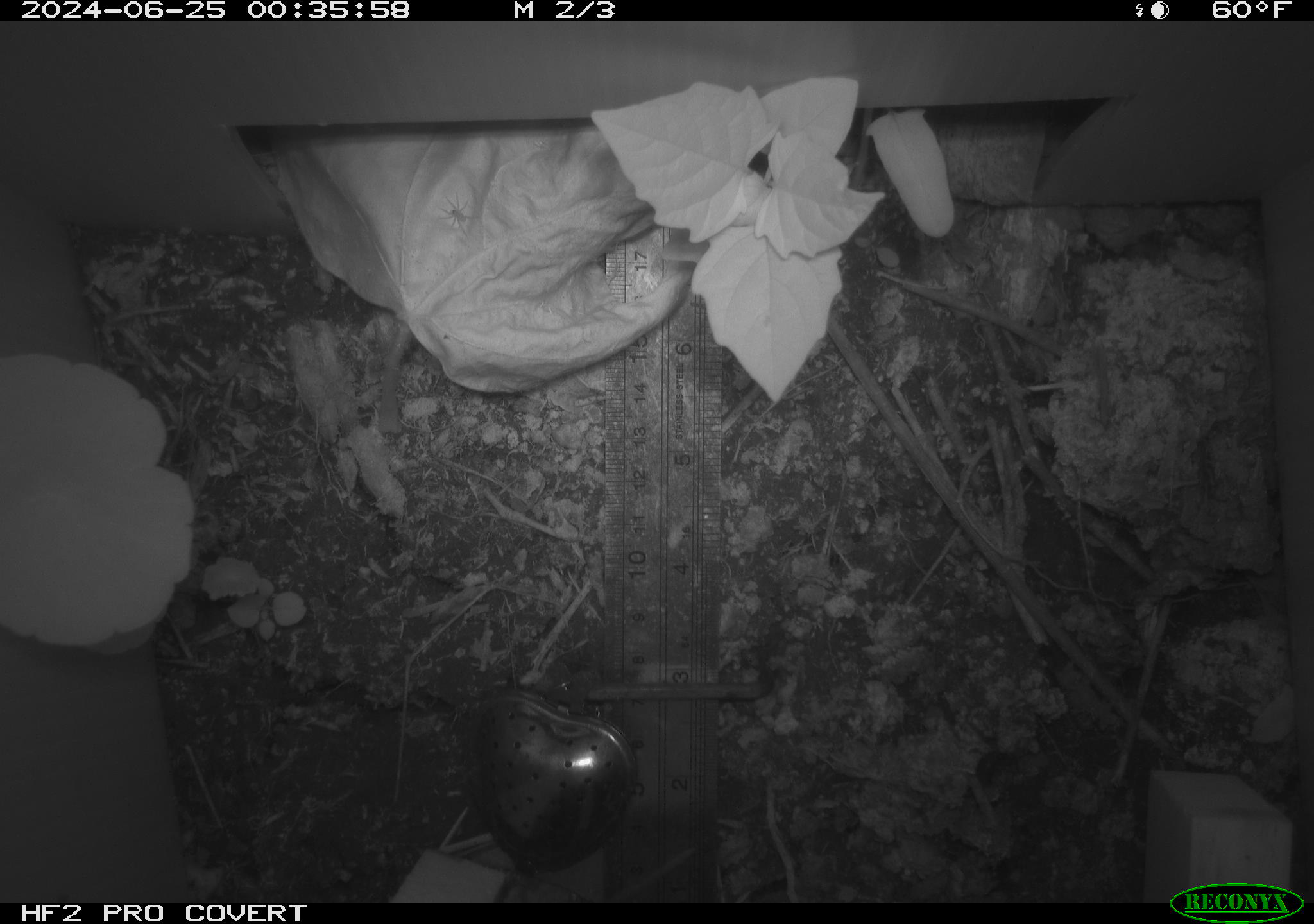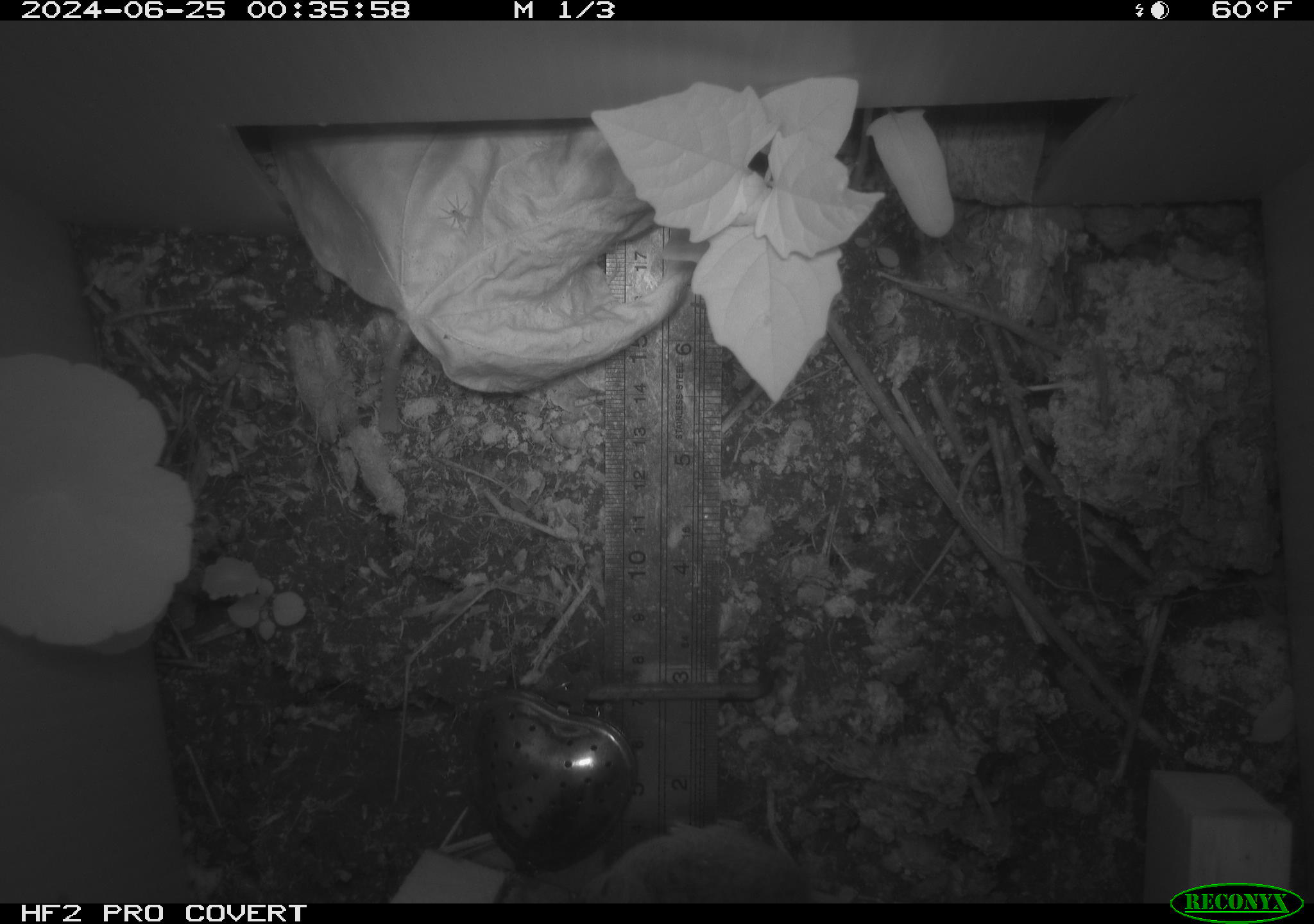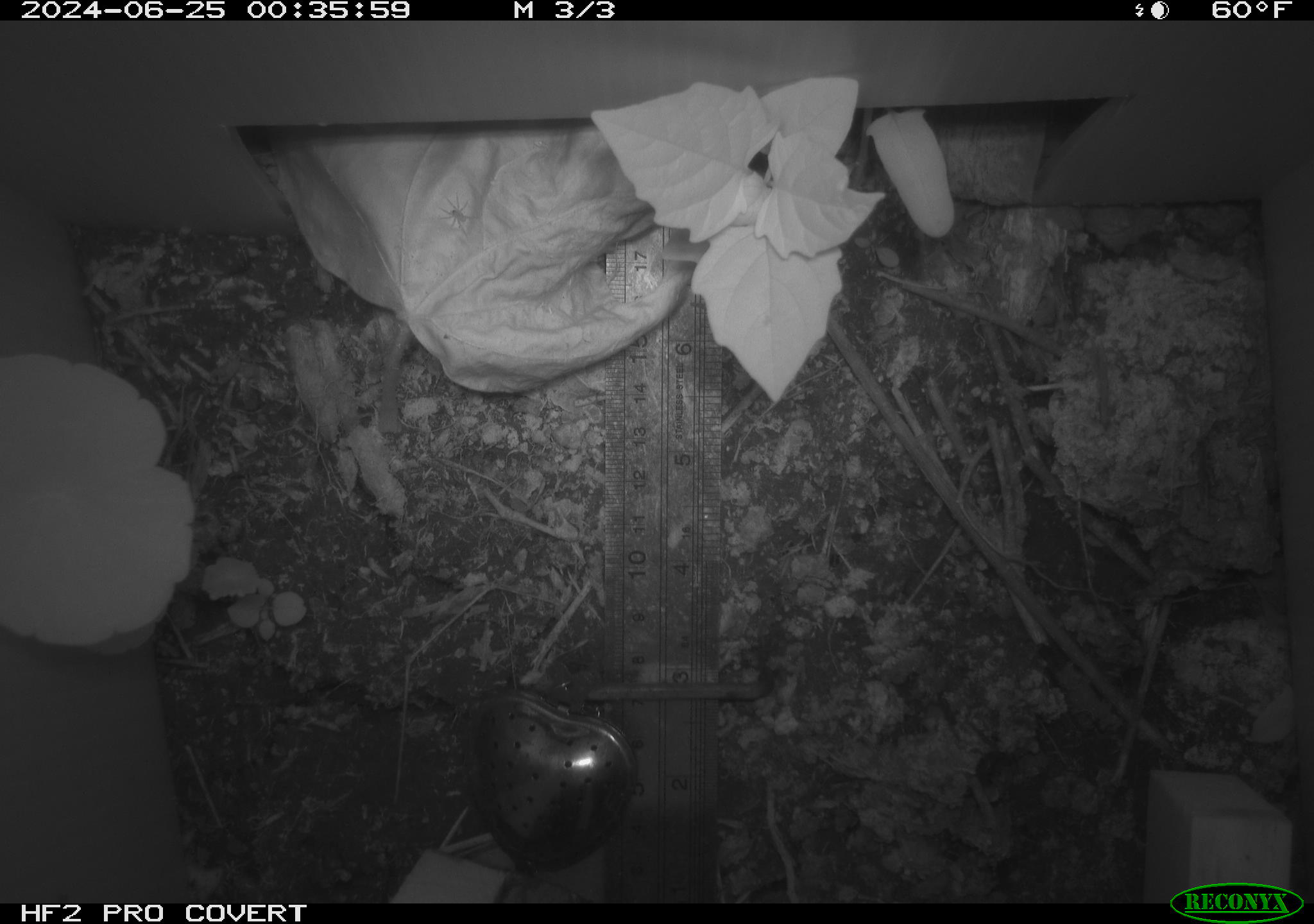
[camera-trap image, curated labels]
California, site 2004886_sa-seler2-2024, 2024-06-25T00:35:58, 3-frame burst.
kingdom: Animalia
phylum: Chordata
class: Mammalia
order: Rodentia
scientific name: Rodentia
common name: mouse species